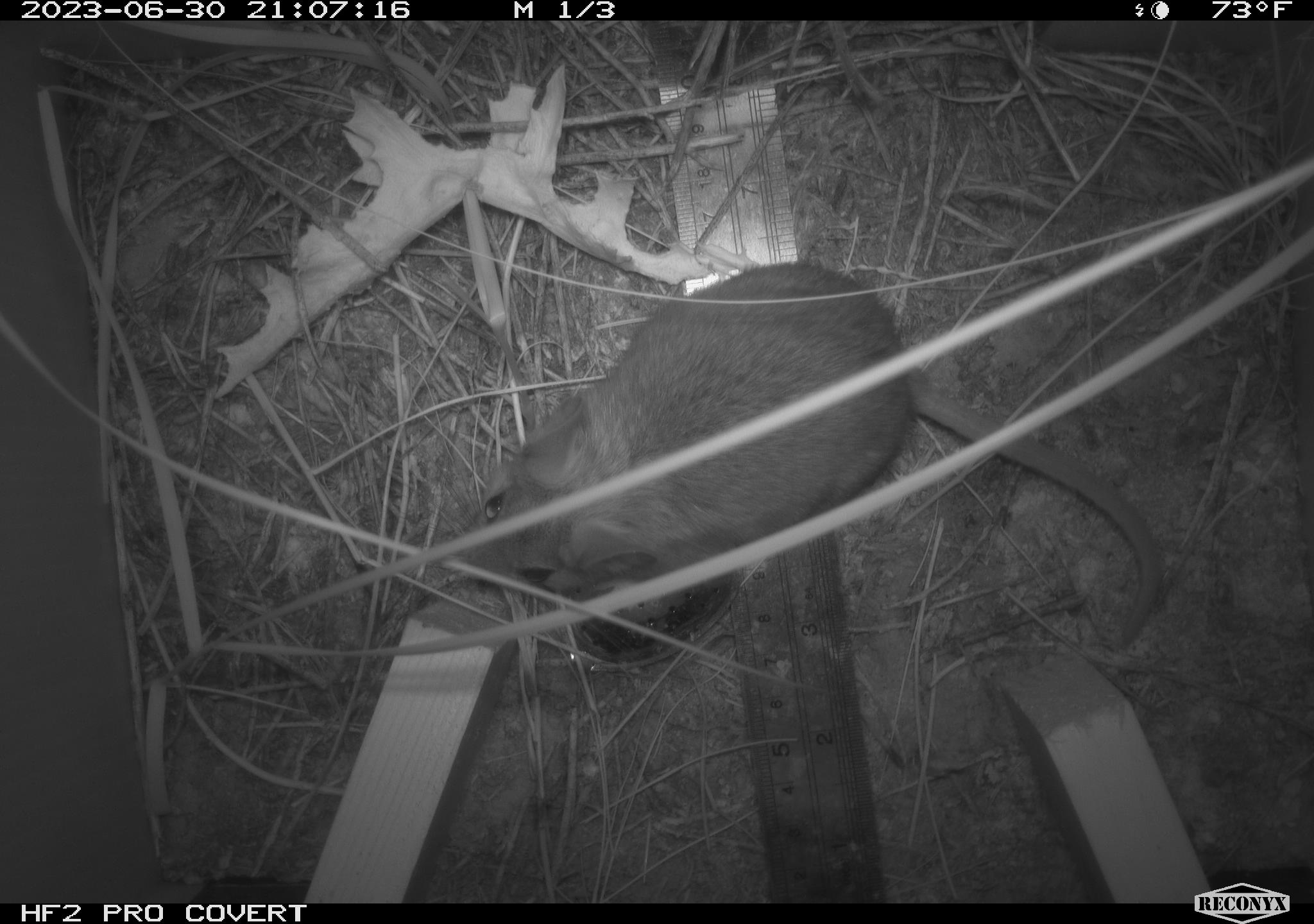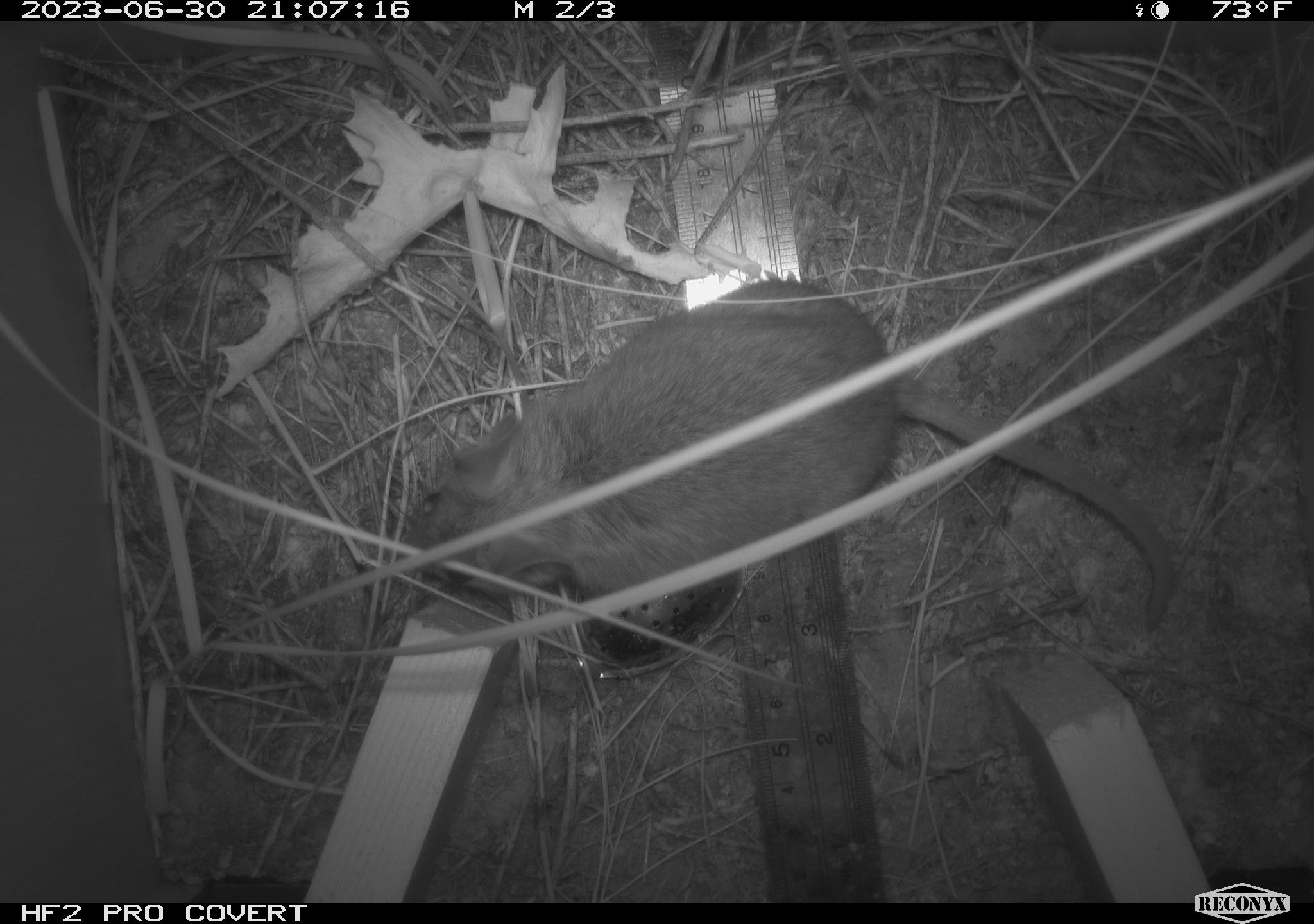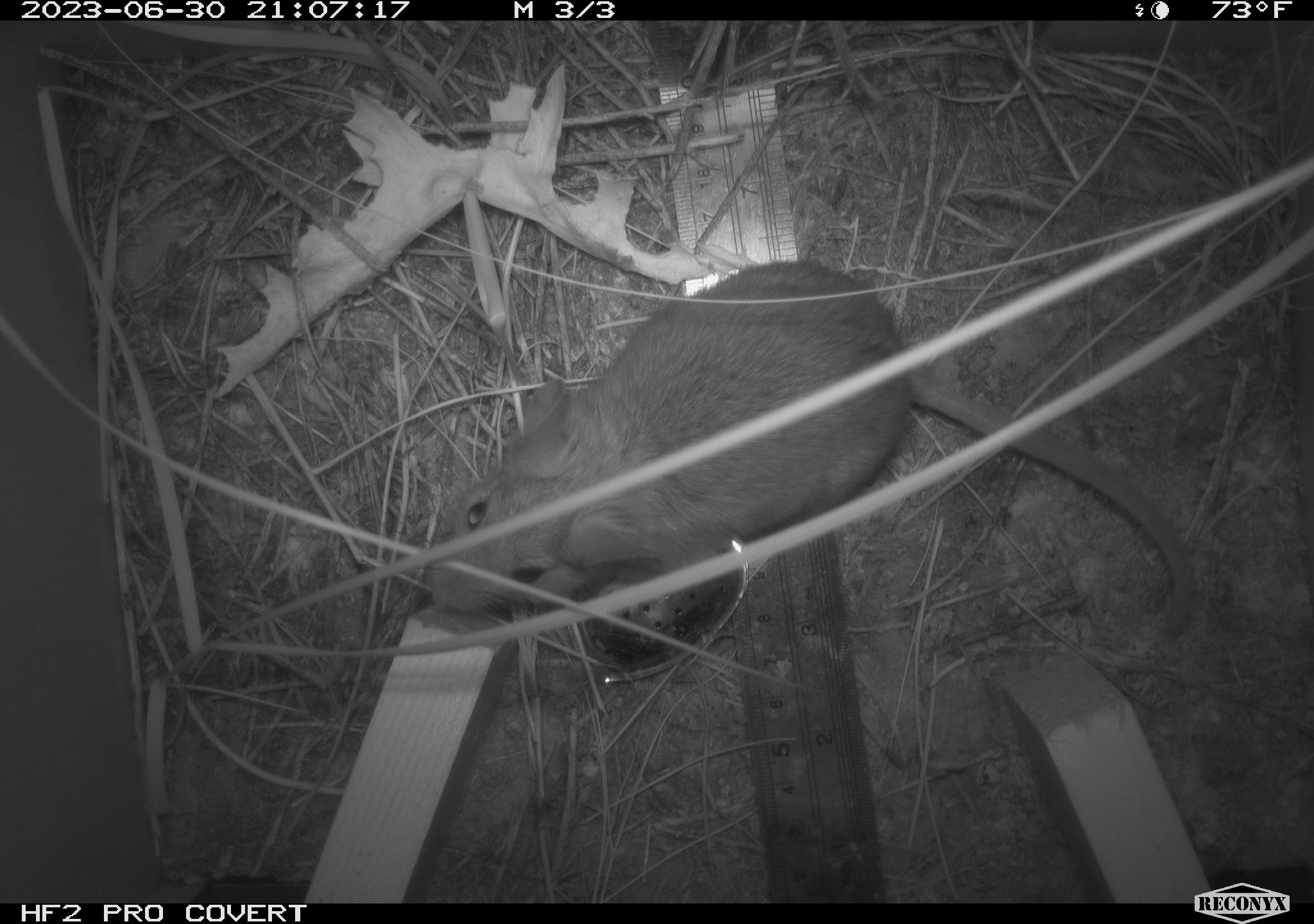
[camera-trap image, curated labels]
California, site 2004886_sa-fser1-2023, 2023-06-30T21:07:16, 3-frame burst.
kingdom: Animalia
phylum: Chordata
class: Mammalia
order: Rodentia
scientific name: Rodentia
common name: mouse species